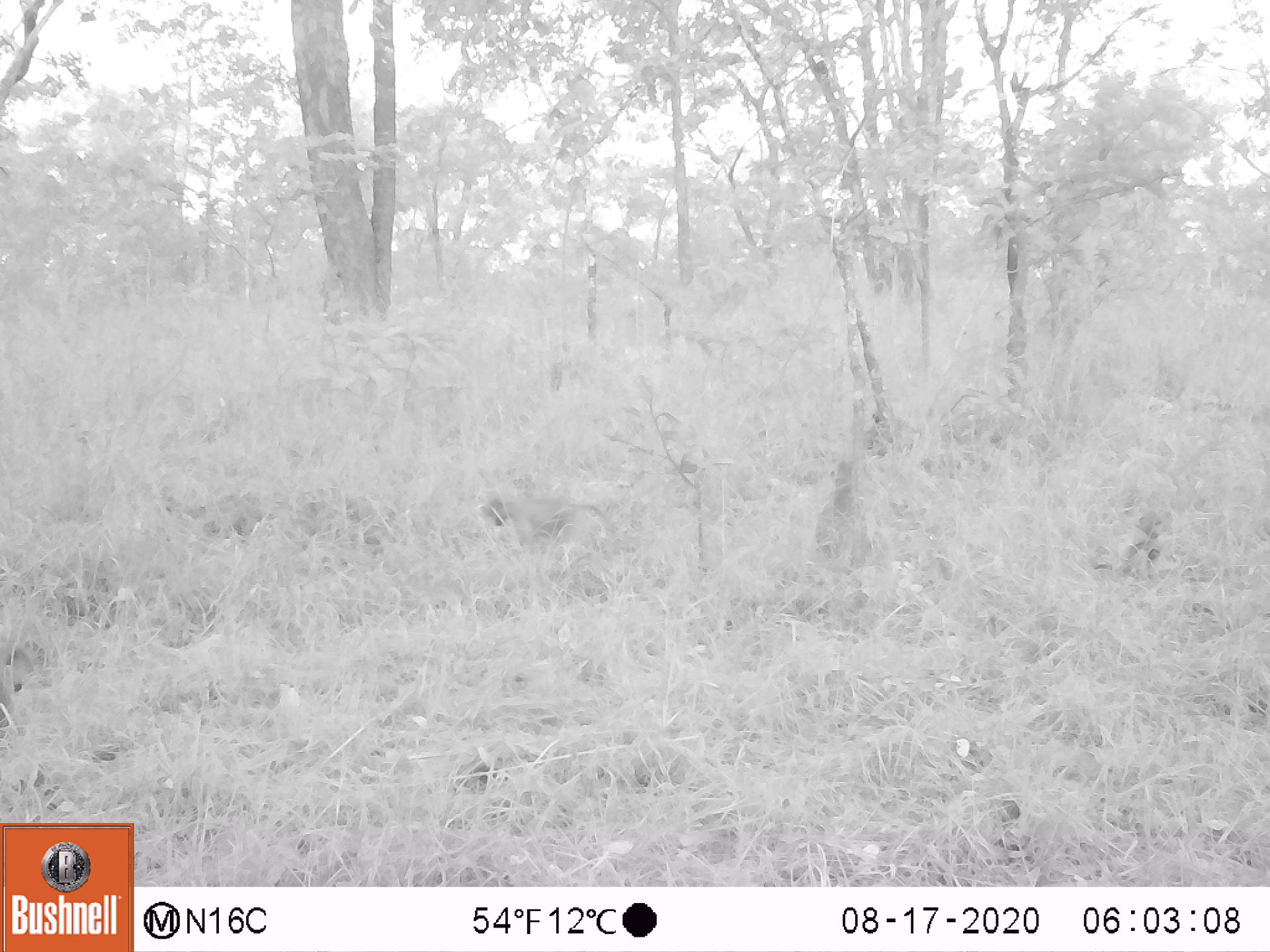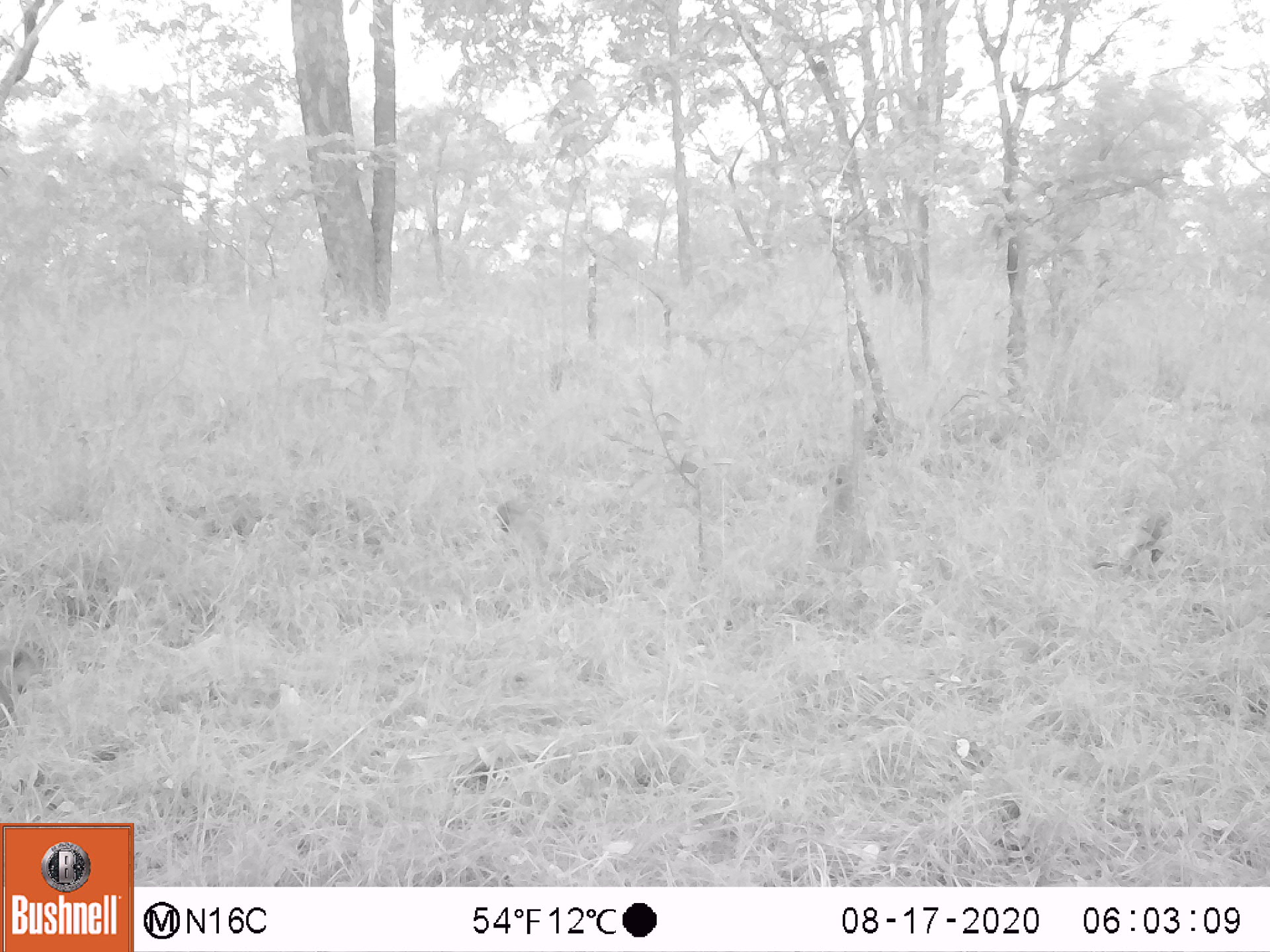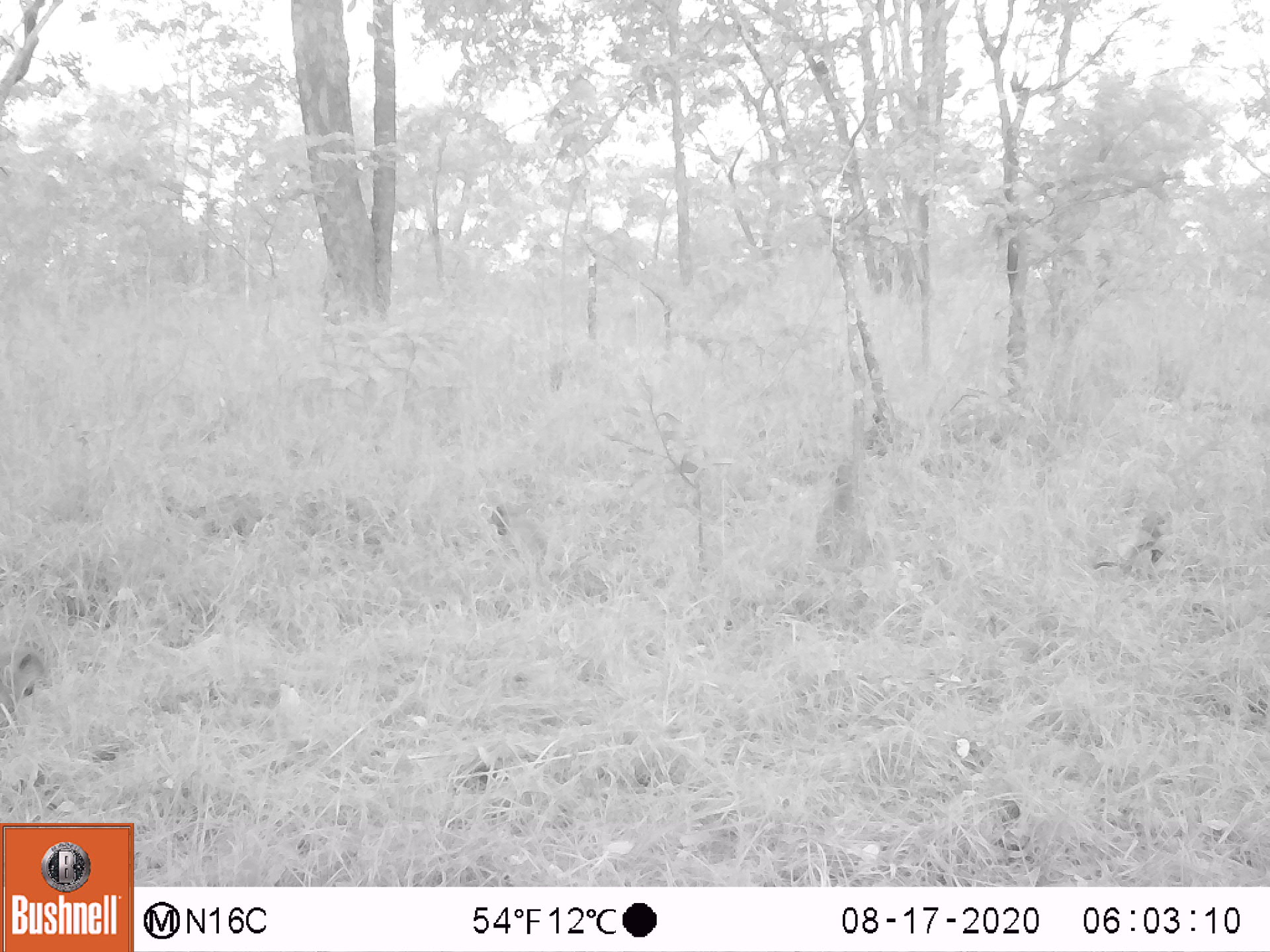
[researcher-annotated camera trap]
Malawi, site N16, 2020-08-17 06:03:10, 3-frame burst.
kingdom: Animalia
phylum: Chordata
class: Mammalia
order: Primates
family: Cercopithecidae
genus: Papio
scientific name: Papio cynocephalus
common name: yellow baboon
Yellow baboon (Papio cynocephalus), count 2.